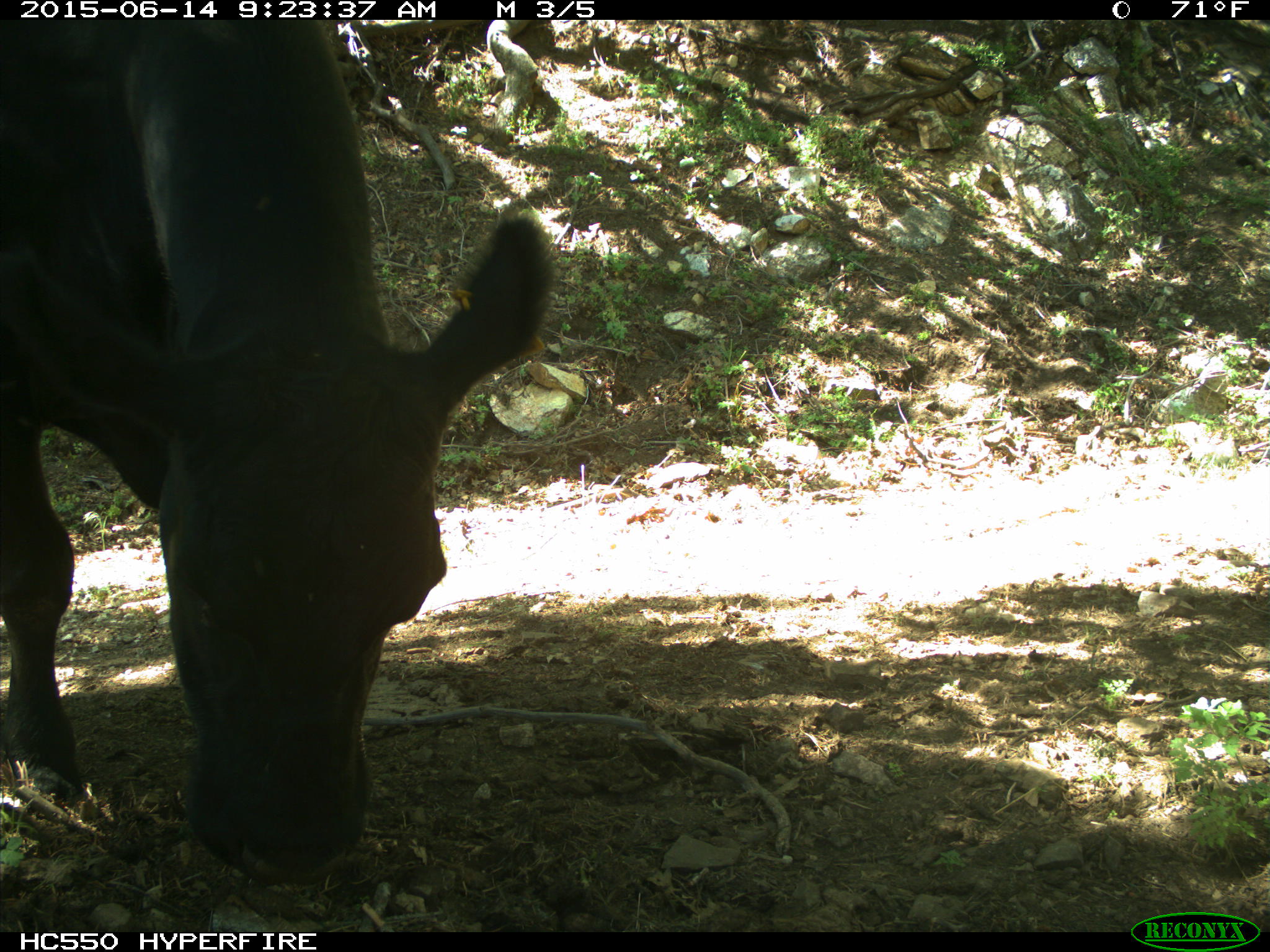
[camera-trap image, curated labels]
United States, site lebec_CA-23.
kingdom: Animalia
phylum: Chordata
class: Mammalia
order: Artiodactyla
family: Bovidae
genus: Bos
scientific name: Bos taurus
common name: domestic cow